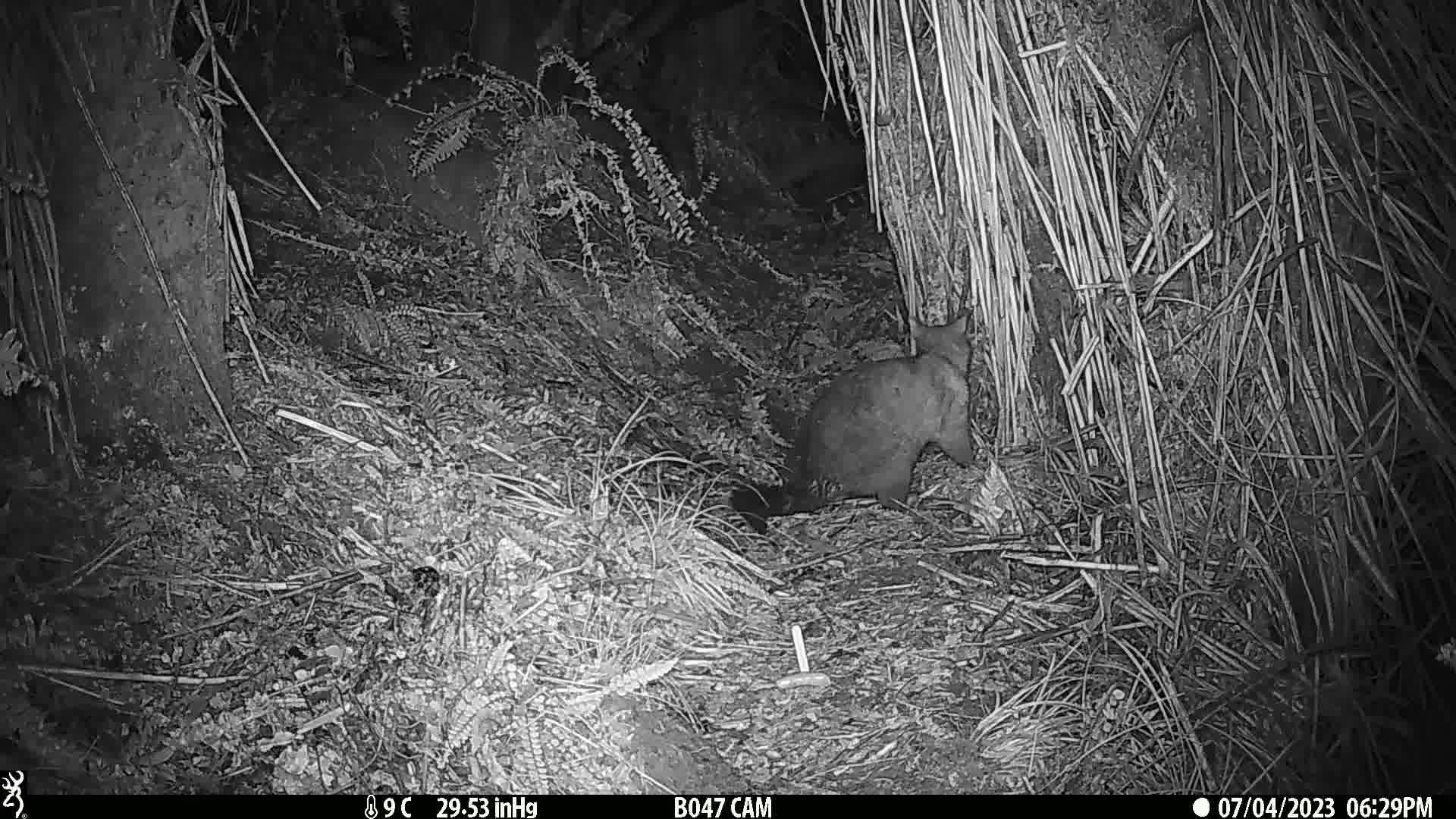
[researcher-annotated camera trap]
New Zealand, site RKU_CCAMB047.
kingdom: Animalia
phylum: Chordata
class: Mammalia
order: Diprotodontia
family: Phalangeridae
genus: Trichosurus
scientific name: Trichosurus vulpecula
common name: common brushtail possum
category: possum